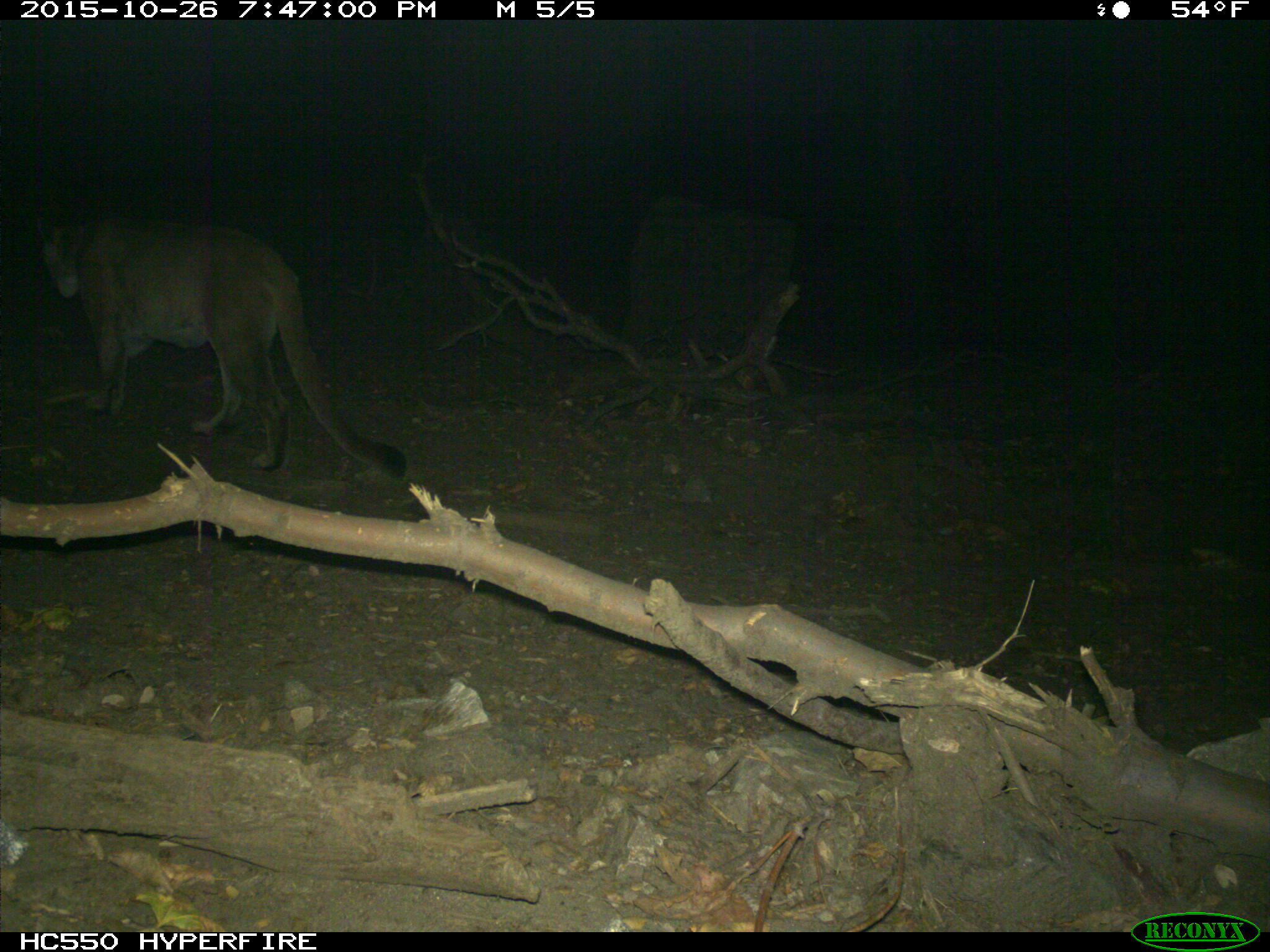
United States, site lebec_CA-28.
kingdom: Animalia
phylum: Chordata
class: Mammalia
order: Carnivora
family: Felidae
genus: Puma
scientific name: Puma concolor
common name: mountain lion